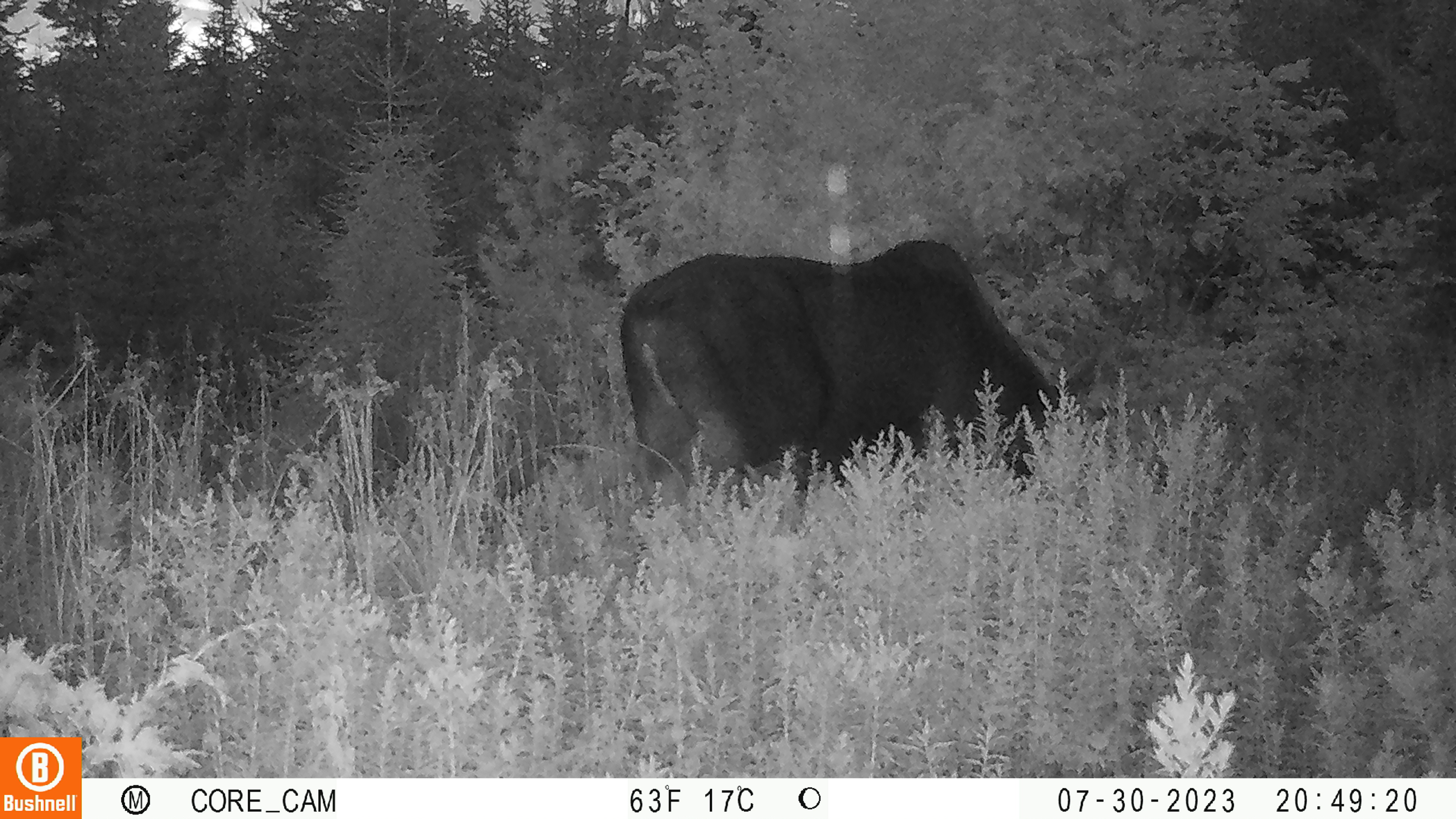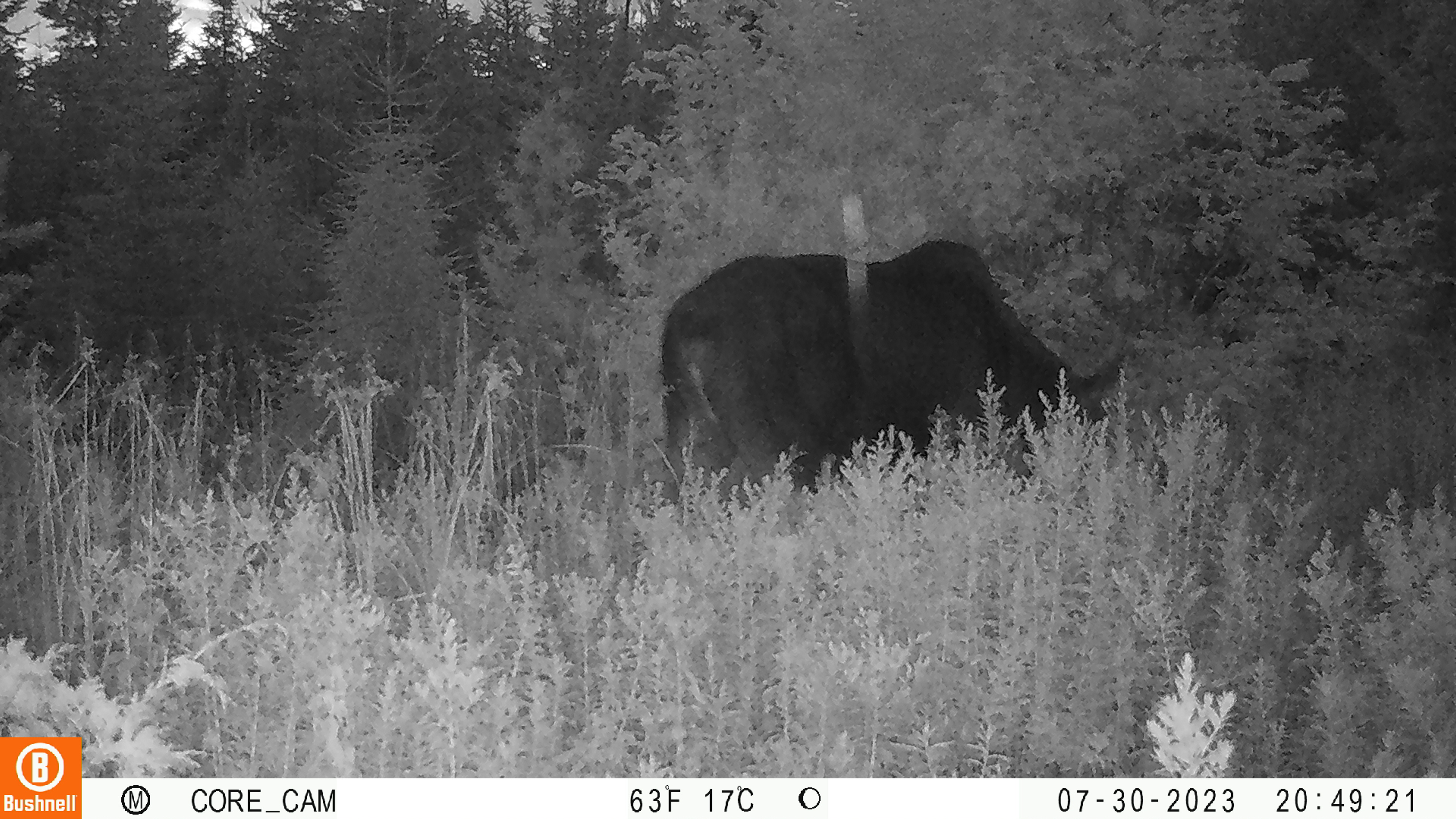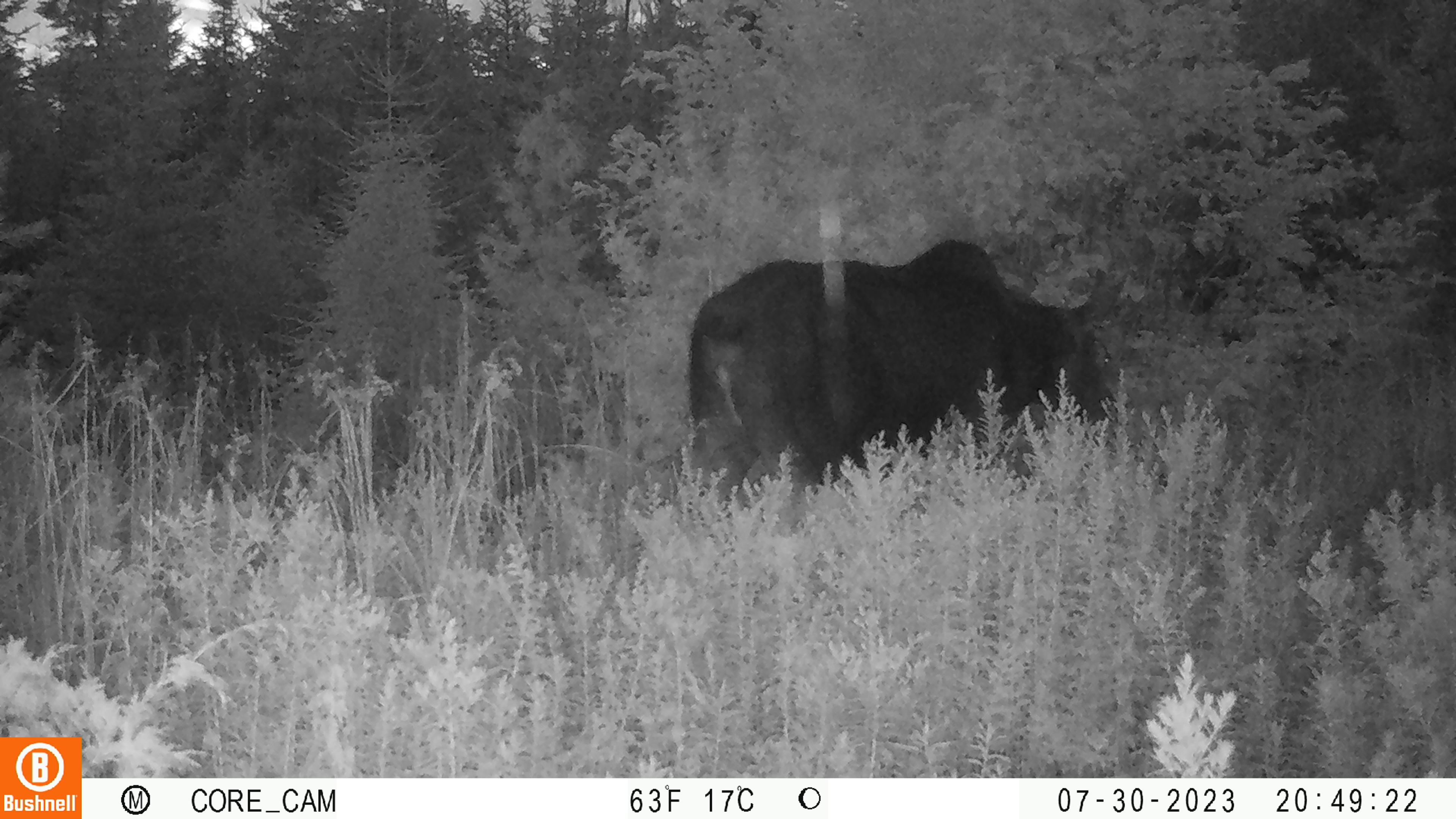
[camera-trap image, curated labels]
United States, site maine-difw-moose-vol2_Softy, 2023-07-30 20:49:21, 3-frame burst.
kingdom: Animalia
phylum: Chordata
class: Mammalia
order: Artiodactyla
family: Cervidae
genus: Alces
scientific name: Alces alces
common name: moose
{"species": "moose (Alces alces)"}